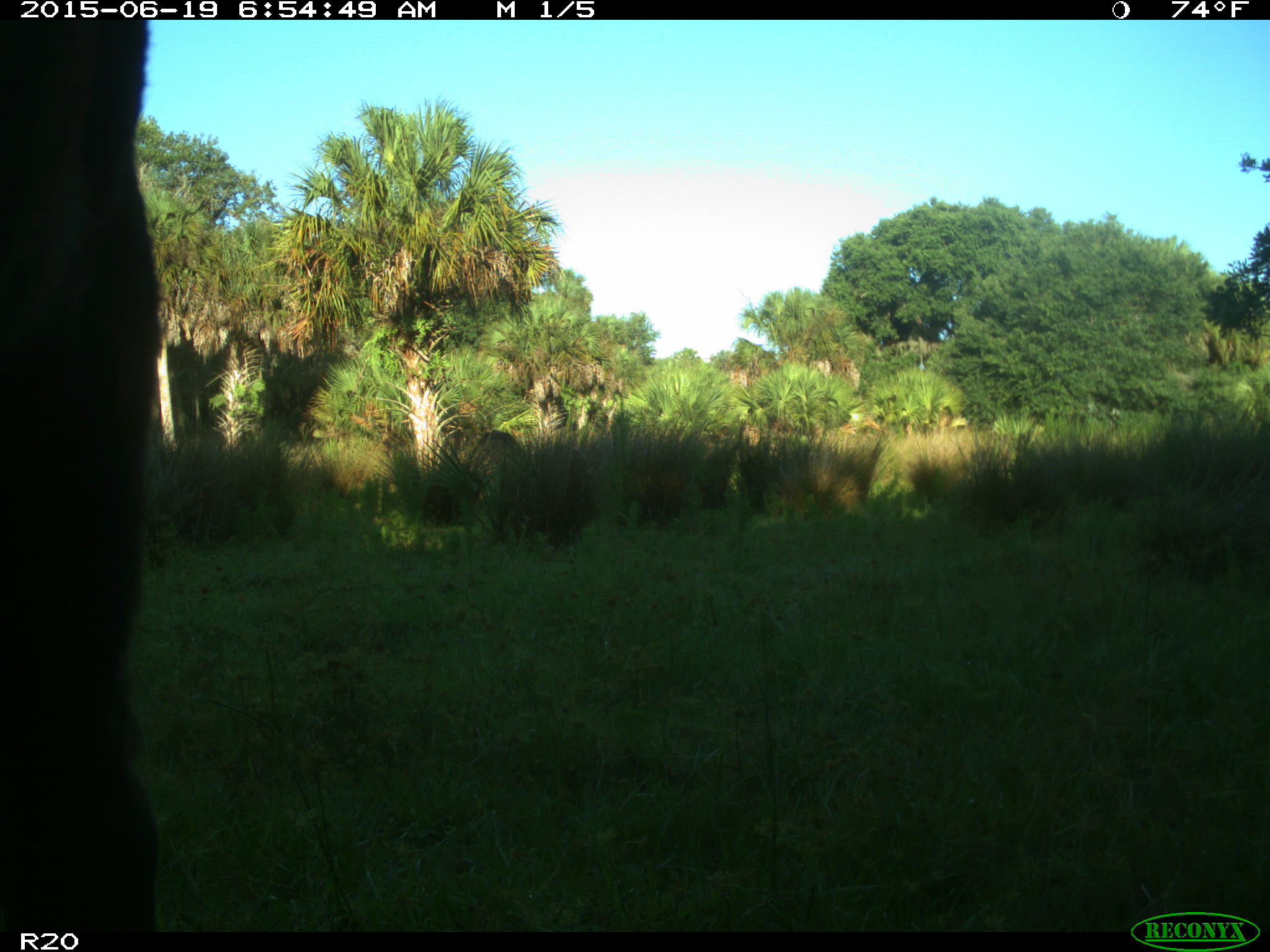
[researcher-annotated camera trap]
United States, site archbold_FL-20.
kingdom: Animalia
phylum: Chordata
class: Mammalia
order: Artiodactyla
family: Bovidae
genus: Bos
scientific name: Bos taurus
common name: domestic cow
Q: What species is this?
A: Bos taurus (domestic cow).